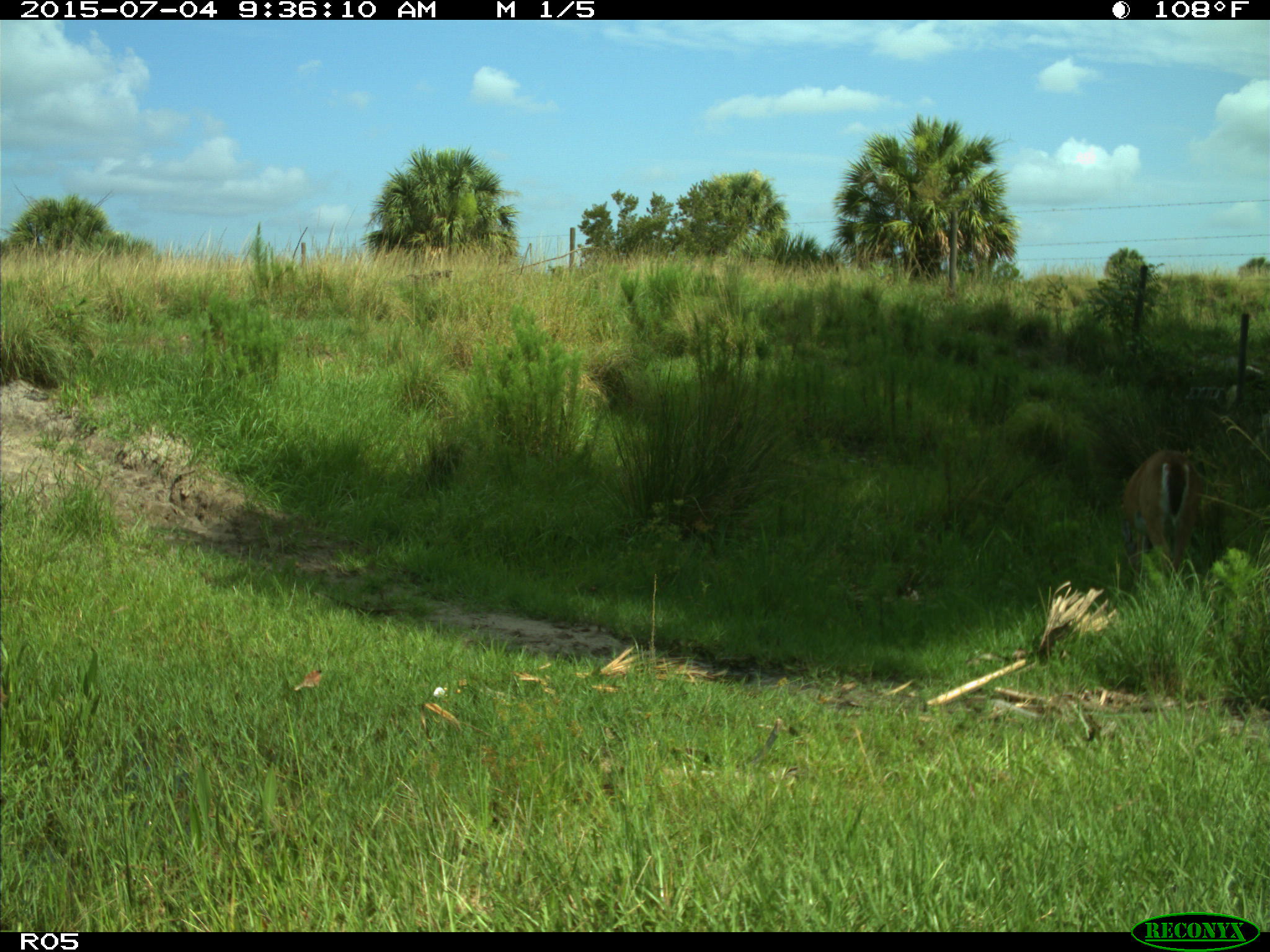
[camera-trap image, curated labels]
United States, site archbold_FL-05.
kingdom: Animalia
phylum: Chordata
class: Mammalia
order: Artiodactyla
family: Cervidae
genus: Odocoileus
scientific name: Odocoileus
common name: deer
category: unidentified deer